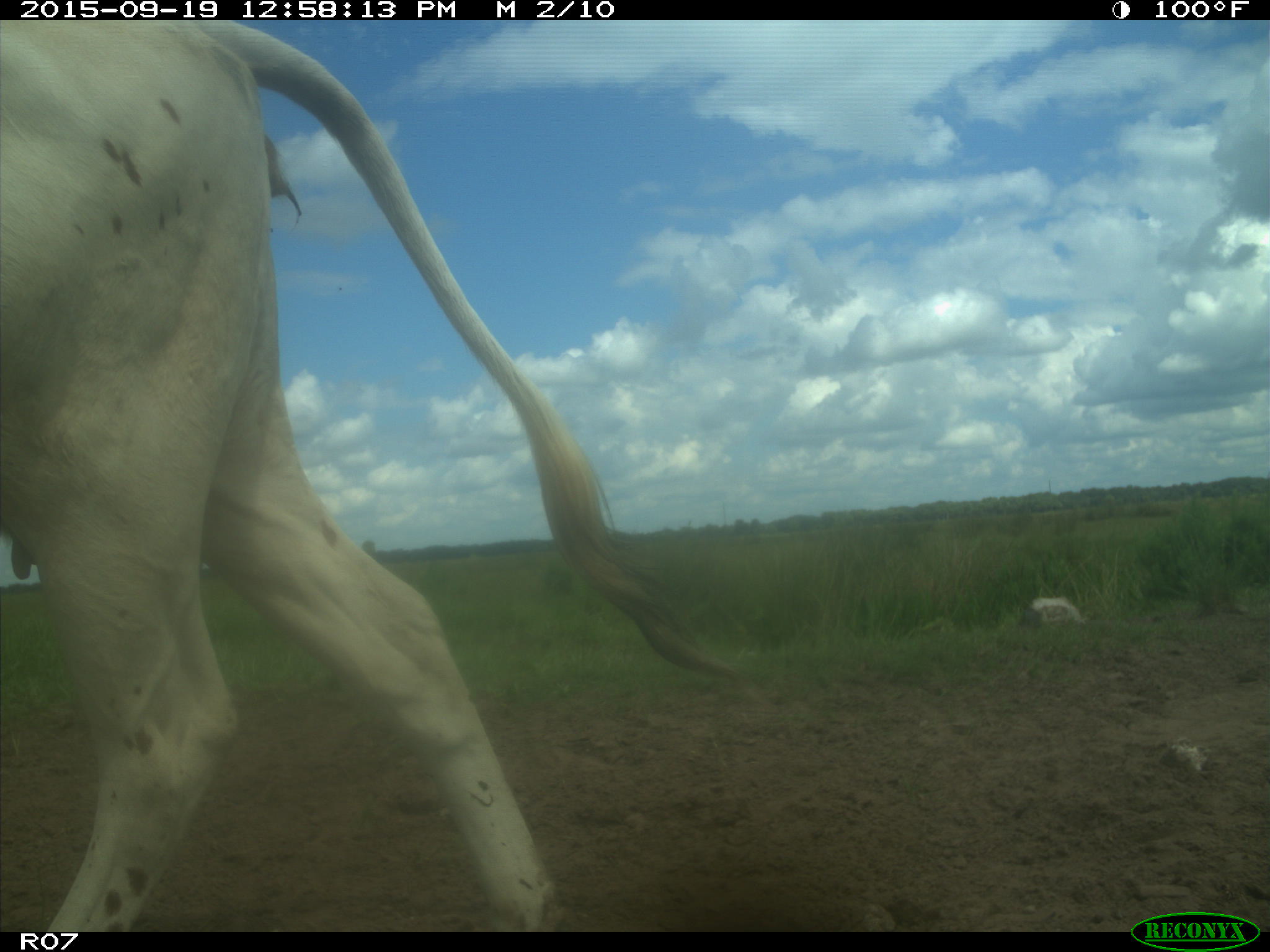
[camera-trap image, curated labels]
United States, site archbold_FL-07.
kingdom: Animalia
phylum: Chordata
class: Mammalia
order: Artiodactyla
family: Bovidae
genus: Bos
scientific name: Bos taurus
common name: domestic cow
Bos taurus (domestic cow).